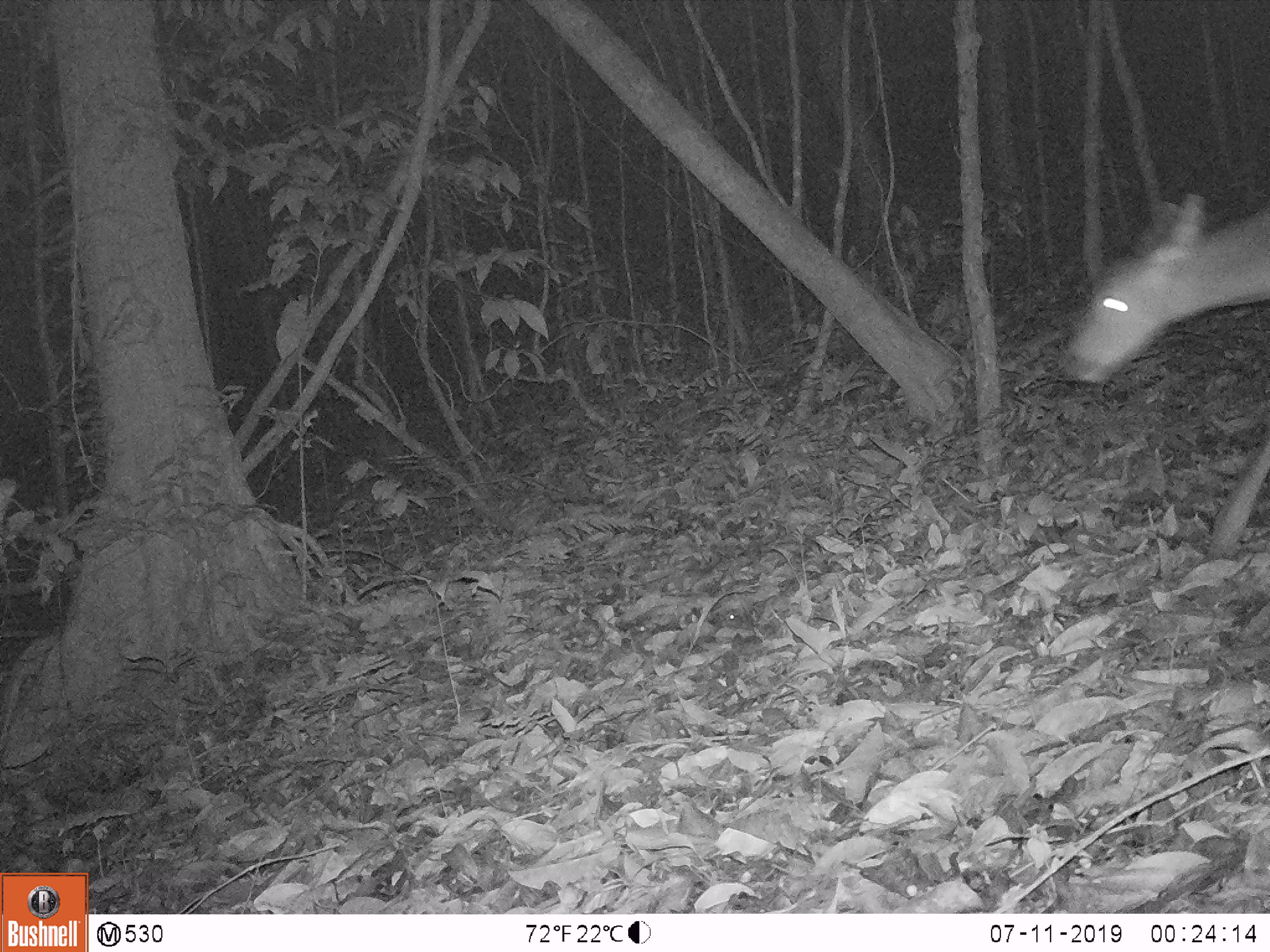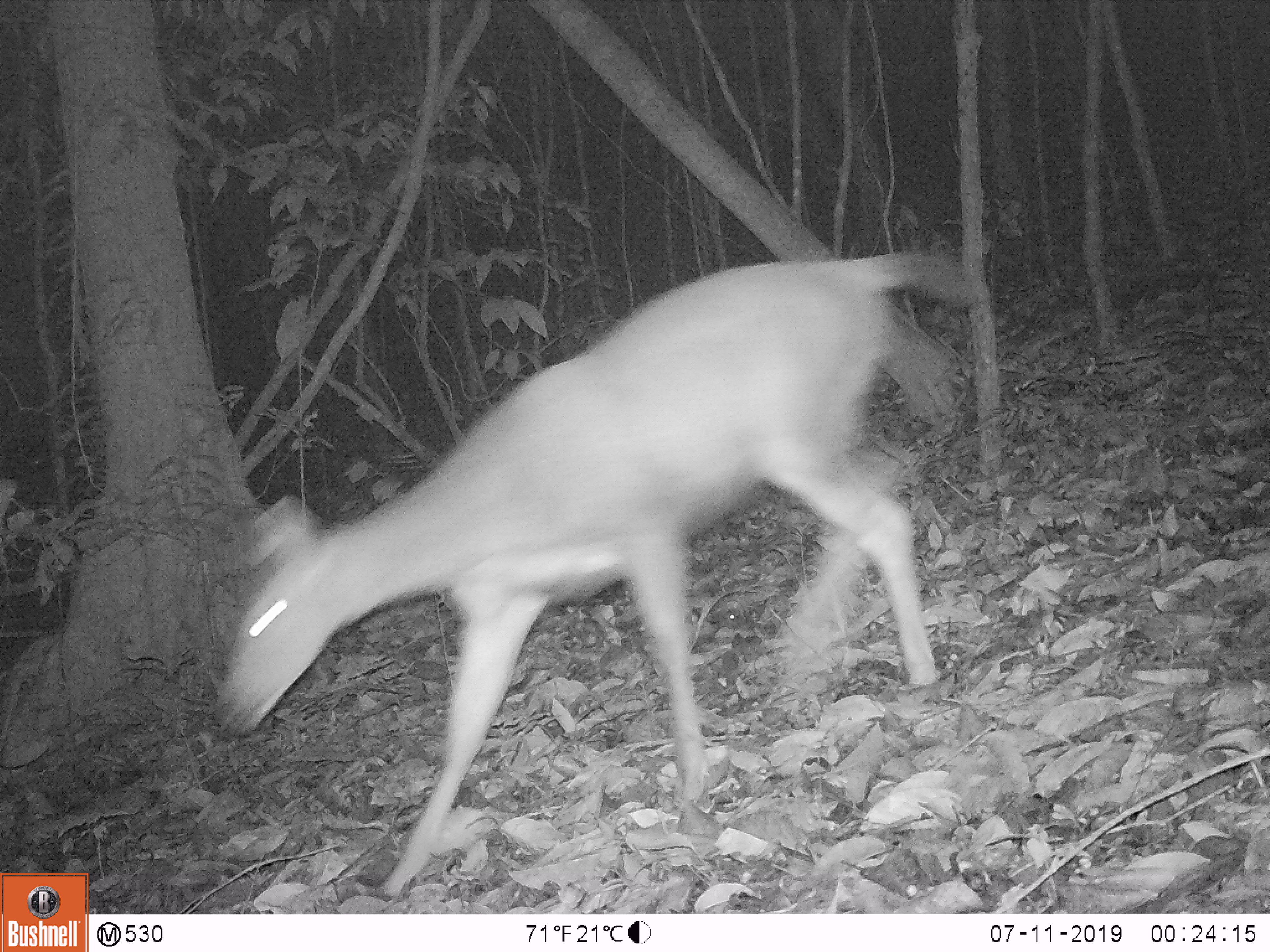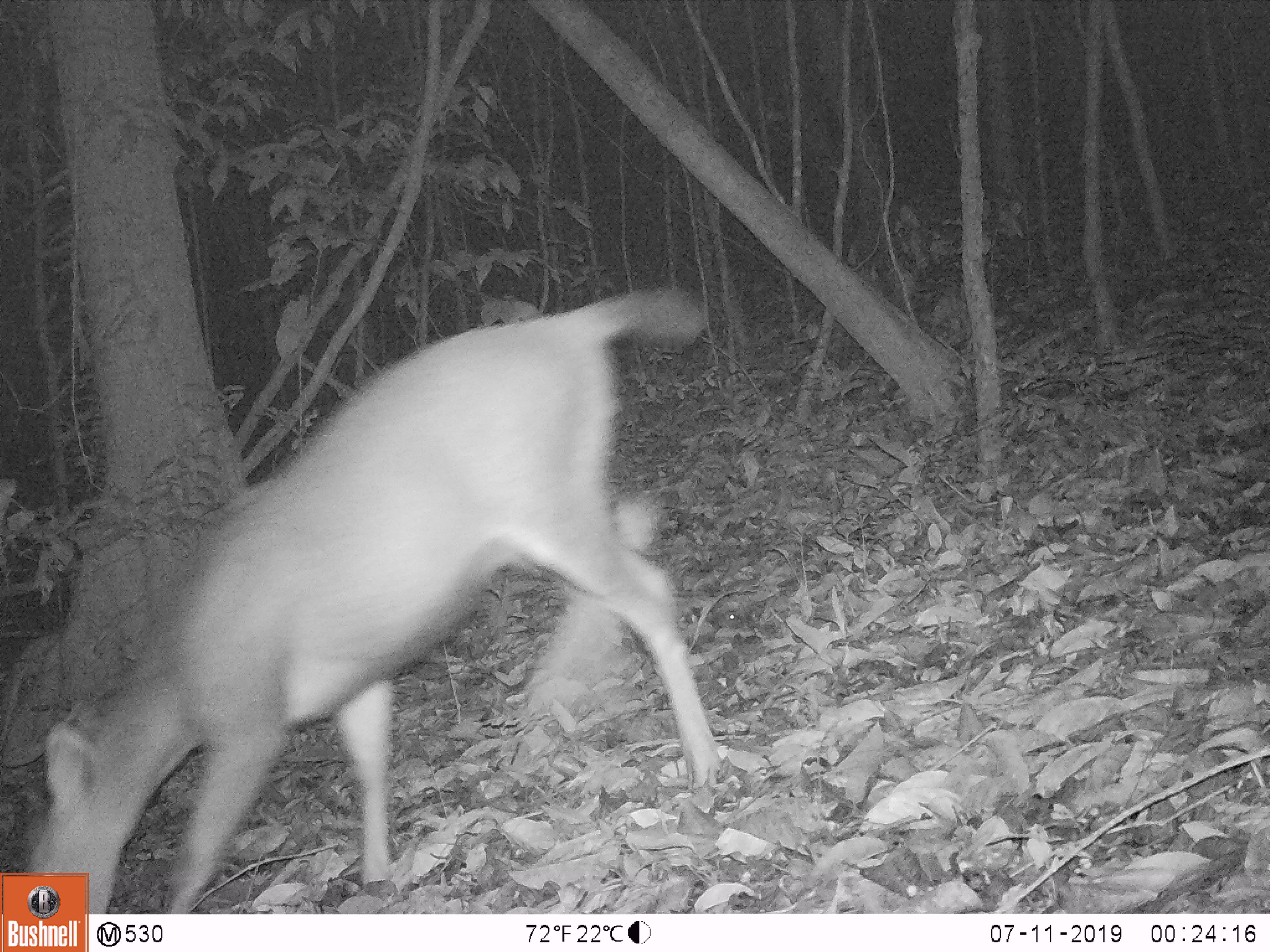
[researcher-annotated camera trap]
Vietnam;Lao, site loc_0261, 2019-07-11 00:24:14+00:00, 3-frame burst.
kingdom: Animalia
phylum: Chordata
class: Mammalia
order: Artiodactyla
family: Cervidae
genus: Rusa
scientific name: Rusa unicolor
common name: sambar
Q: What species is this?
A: Sambar (Rusa unicolor).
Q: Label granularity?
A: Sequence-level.